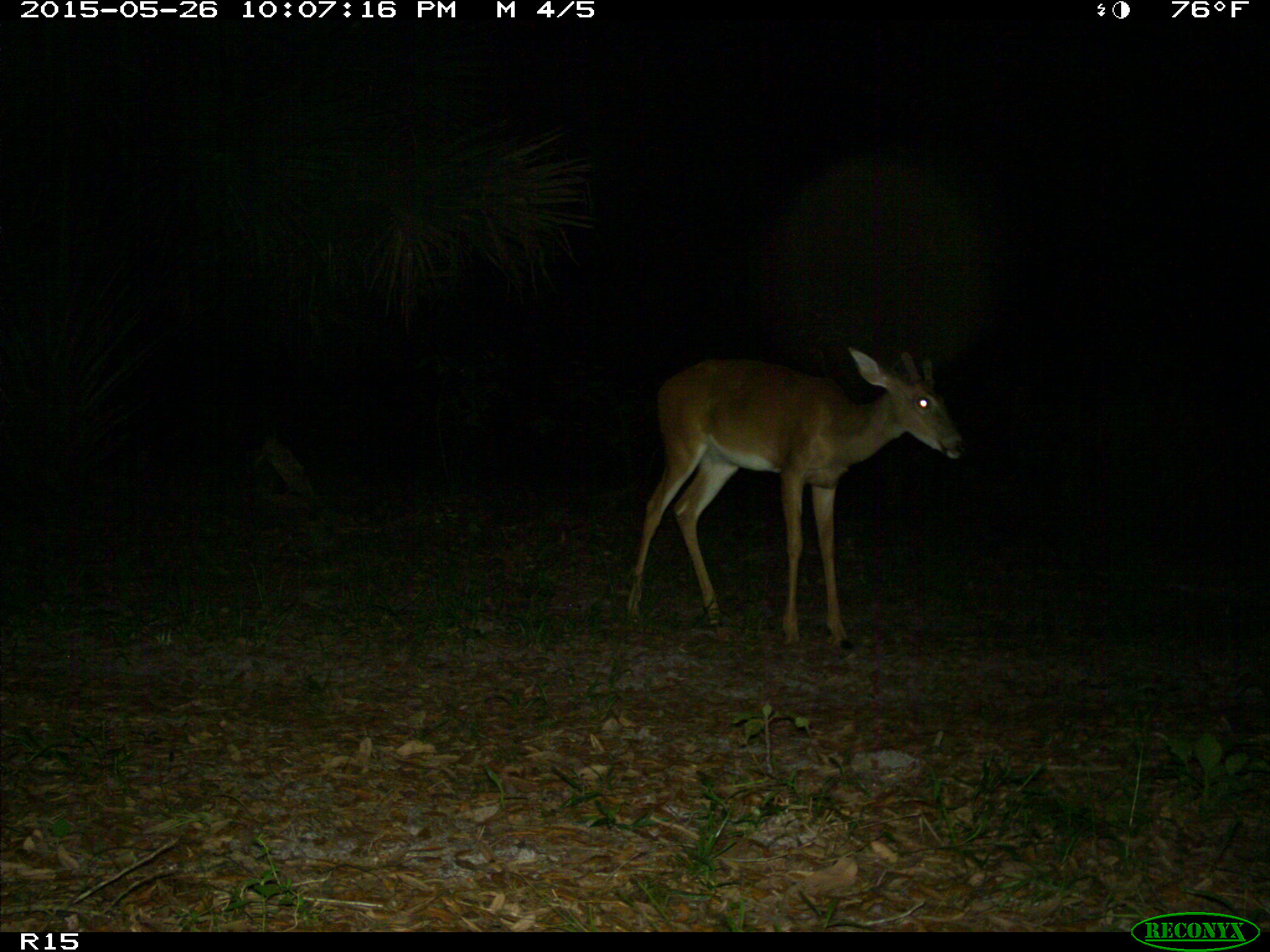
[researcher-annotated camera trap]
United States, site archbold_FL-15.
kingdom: Animalia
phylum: Chordata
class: Mammalia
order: Artiodactyla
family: Cervidae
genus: Odocoileus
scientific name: Odocoileus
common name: deer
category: unidentified deer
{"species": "unidentified deer (deer) (Odocoileus)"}